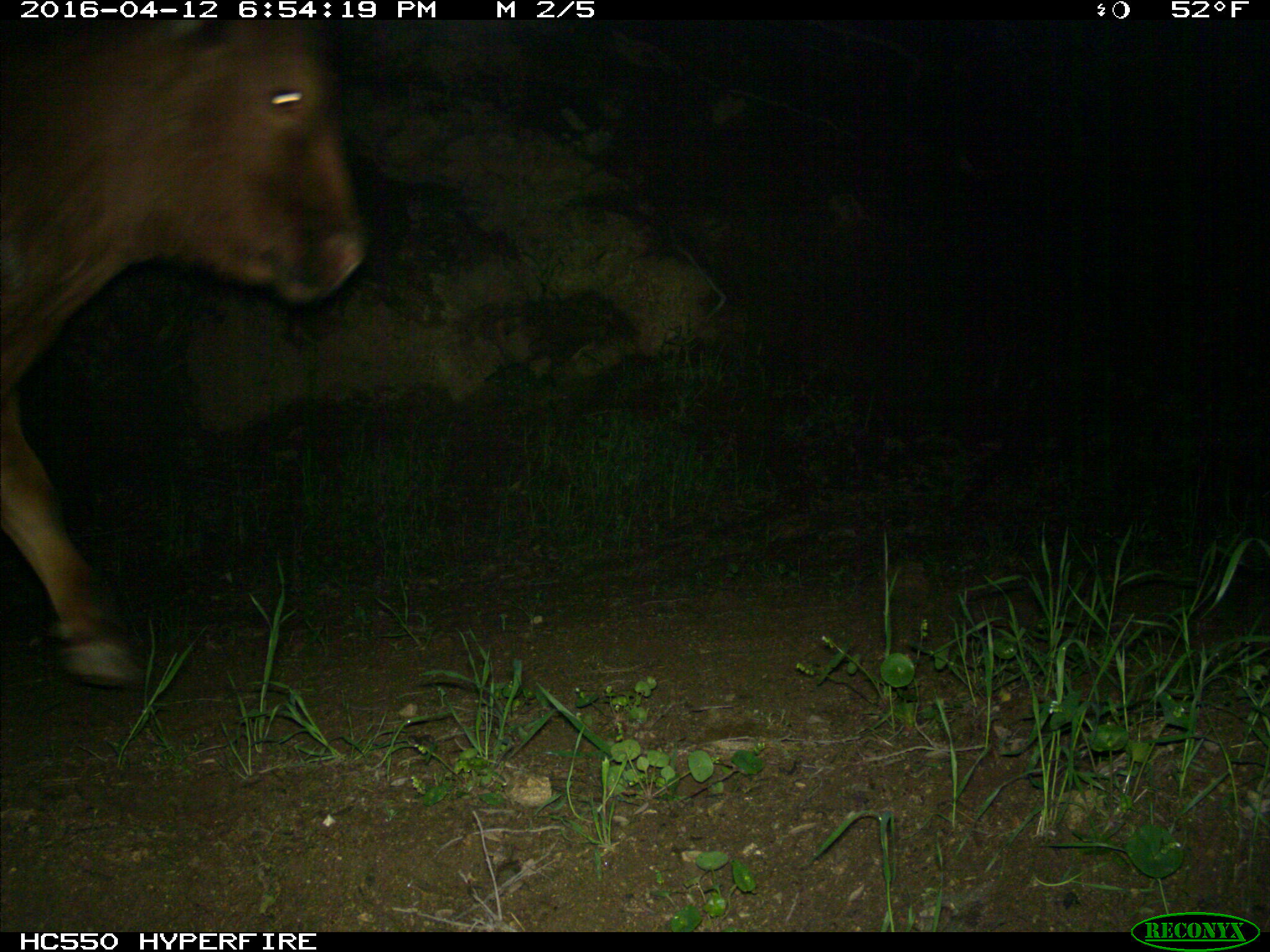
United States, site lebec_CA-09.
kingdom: Animalia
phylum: Chordata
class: Mammalia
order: Artiodactyla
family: Bovidae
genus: Bos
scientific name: Bos taurus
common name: domestic cow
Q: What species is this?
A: Bos taurus (domestic cow).